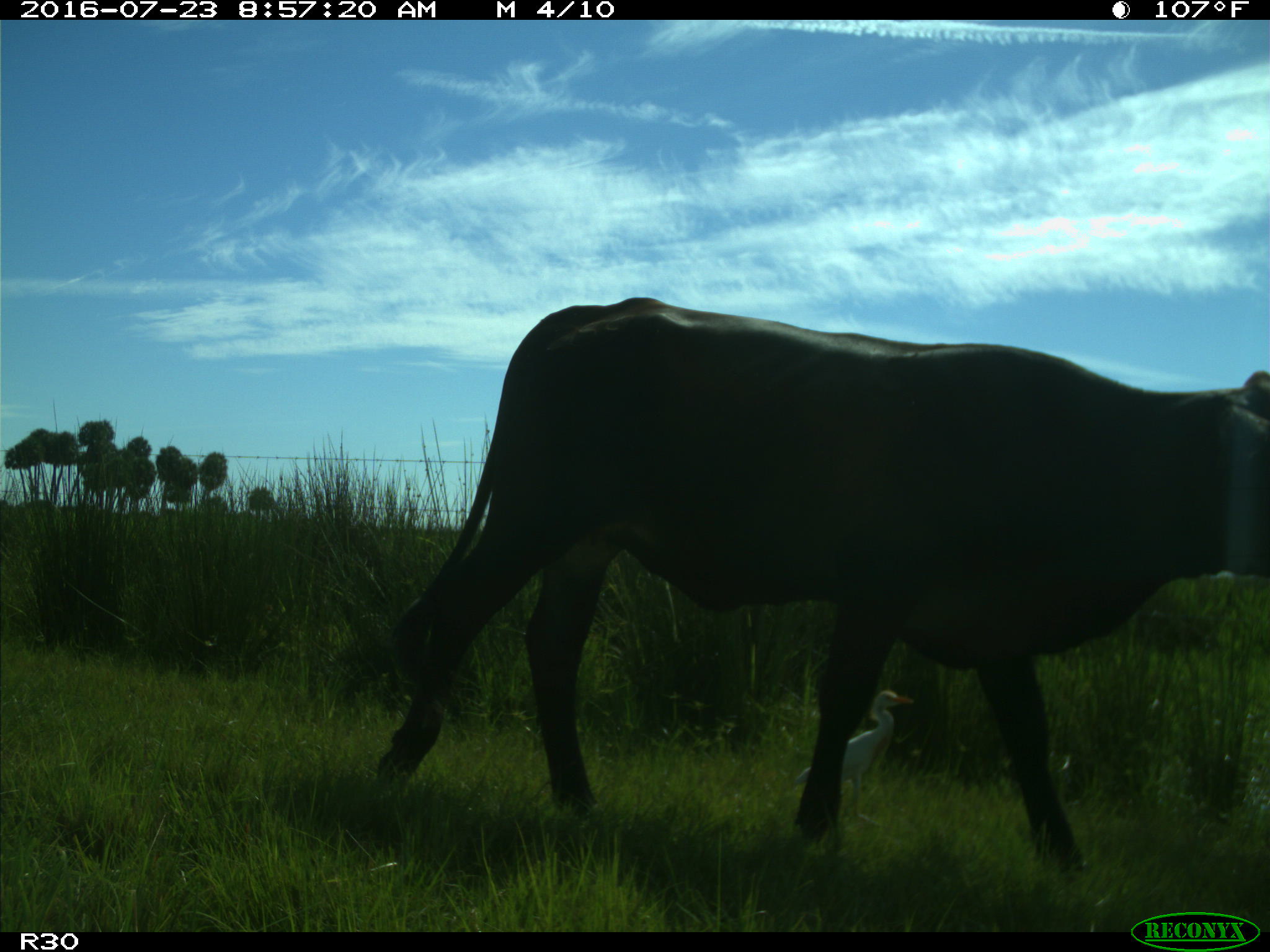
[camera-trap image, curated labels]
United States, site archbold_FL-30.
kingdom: Animalia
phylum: Chordata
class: Mammalia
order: Artiodactyla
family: Bovidae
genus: Bos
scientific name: Bos taurus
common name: domestic cow